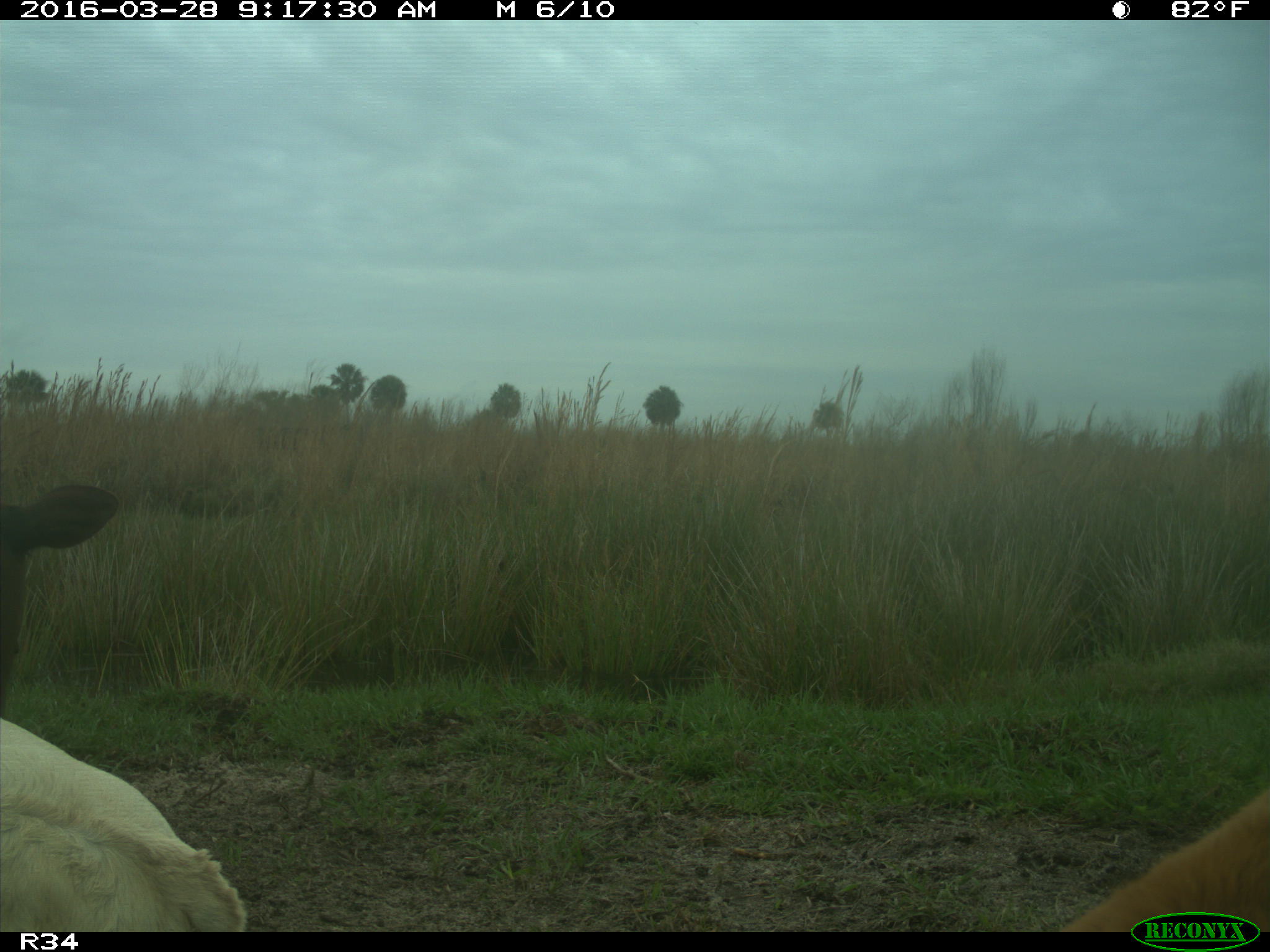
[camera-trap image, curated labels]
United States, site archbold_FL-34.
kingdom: Animalia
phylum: Chordata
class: Mammalia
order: Artiodactyla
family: Bovidae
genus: Bos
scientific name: Bos taurus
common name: domestic cow